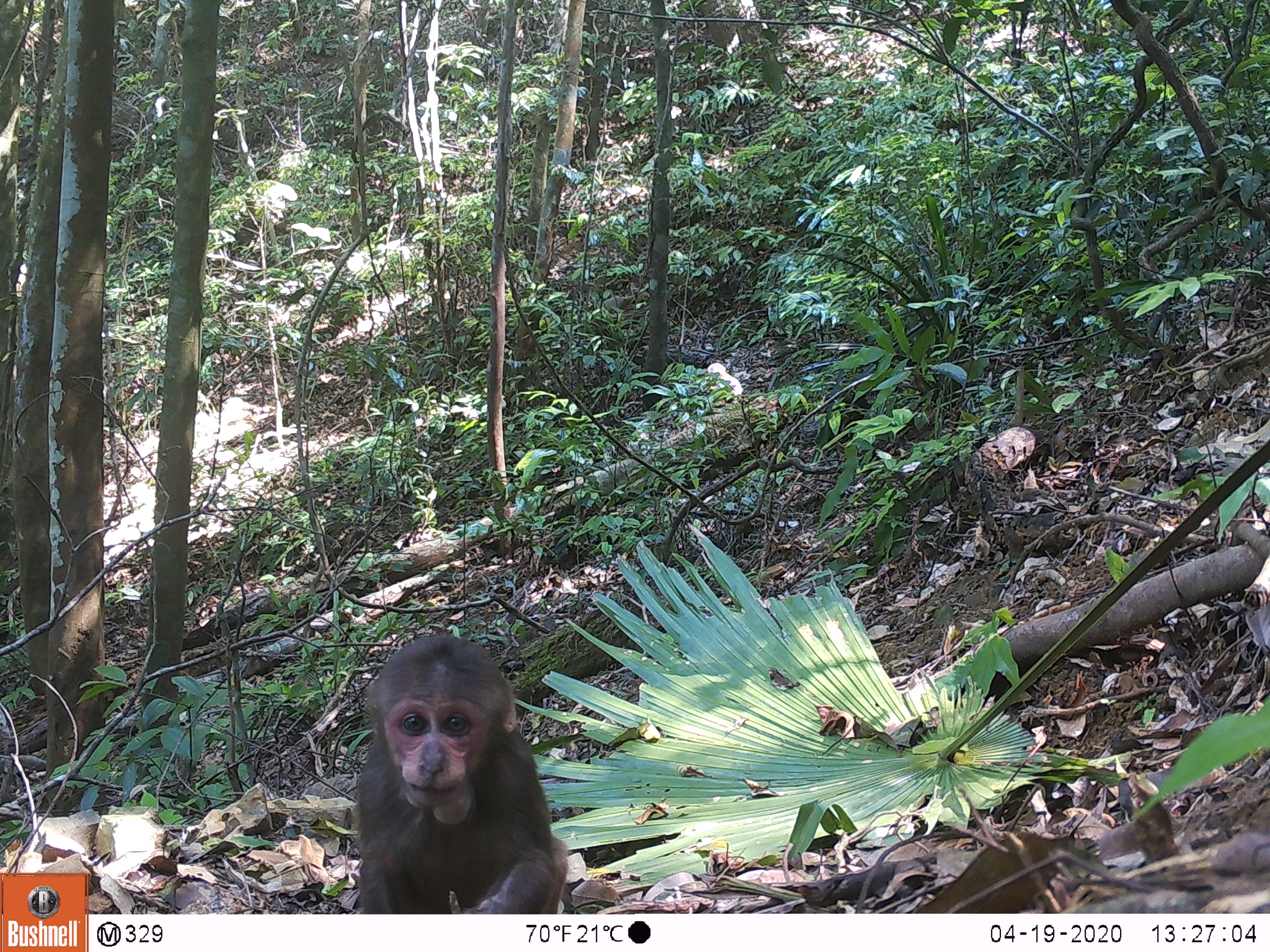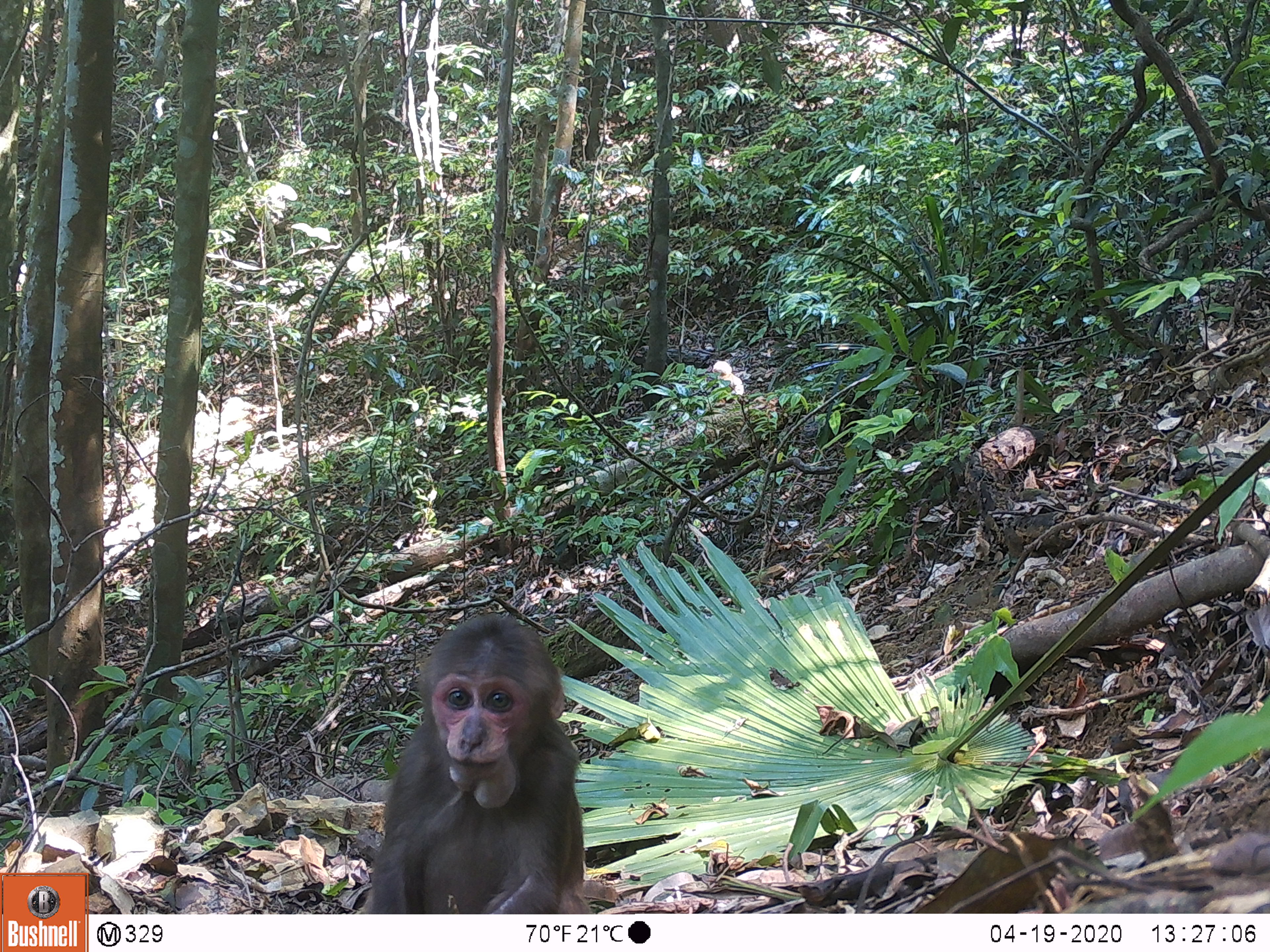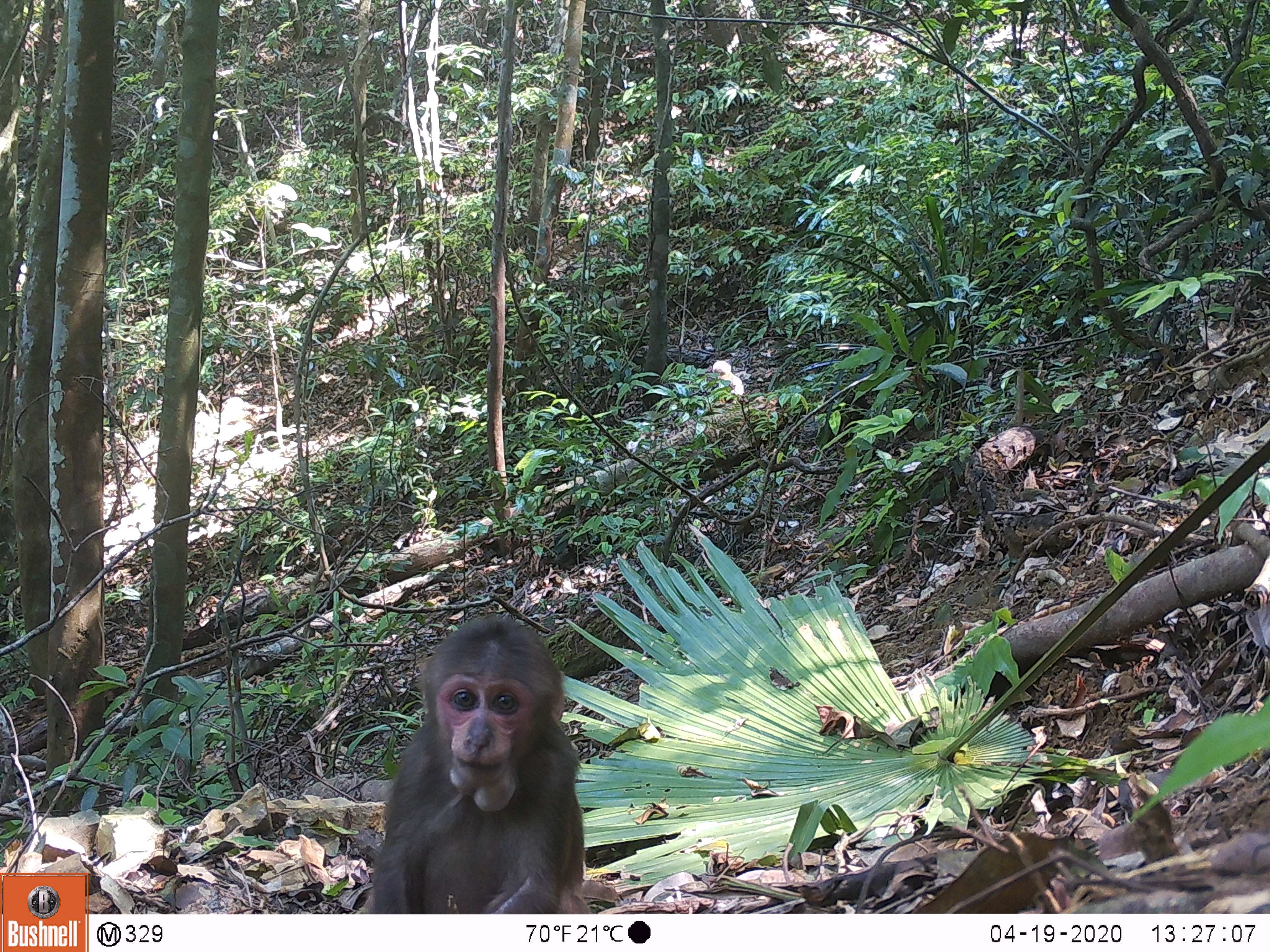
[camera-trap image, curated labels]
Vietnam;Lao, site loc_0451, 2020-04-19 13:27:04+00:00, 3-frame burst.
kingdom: Animalia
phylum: Chordata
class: Mammalia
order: Primates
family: Cercopithecidae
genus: Macaca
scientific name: Macaca arctoides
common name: stump-tailed macaque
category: stump tailed macaque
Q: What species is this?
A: Stump tailed macaque (stump-tailed macaque) (Macaca arctoides).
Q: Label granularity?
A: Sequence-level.